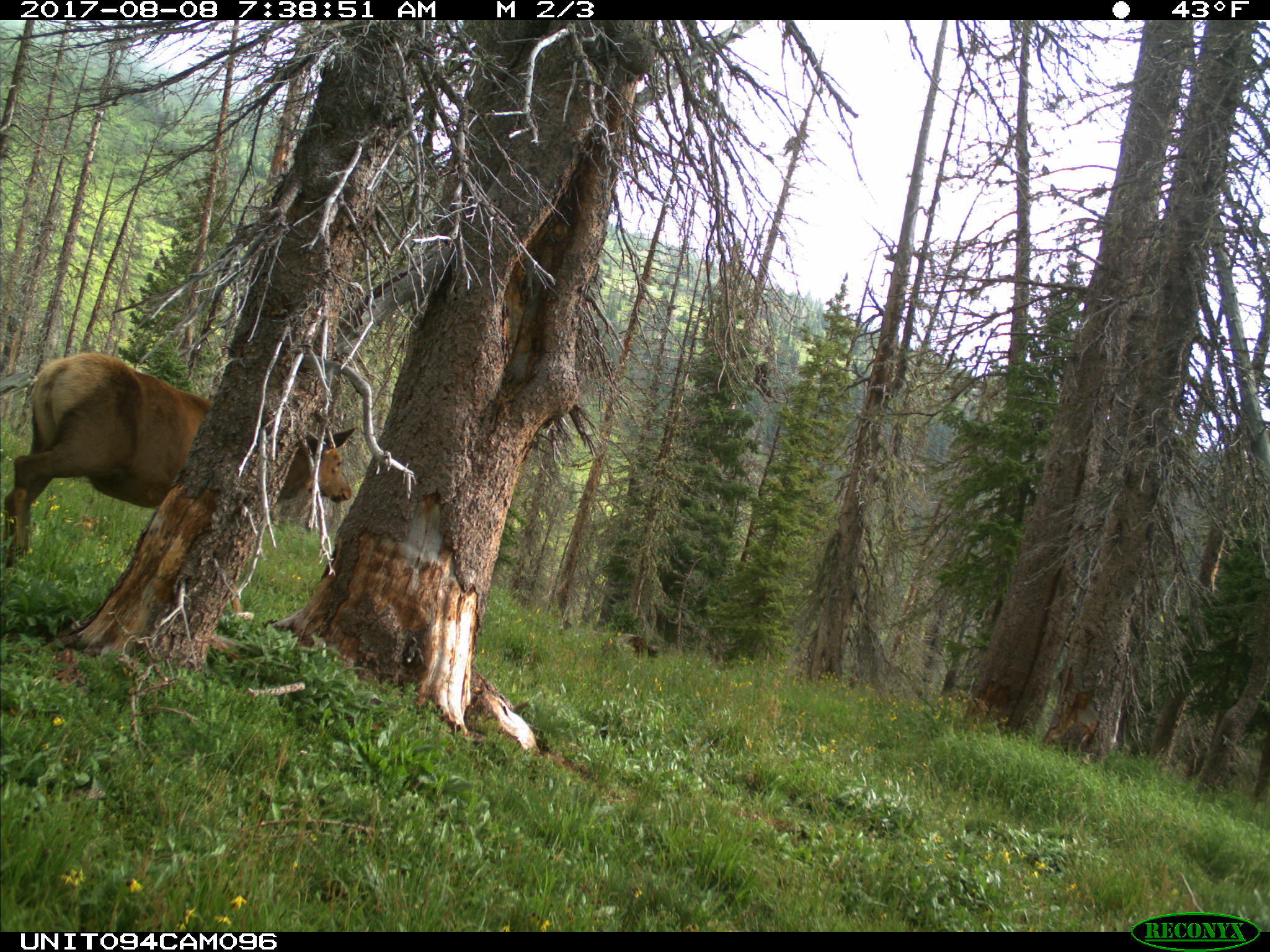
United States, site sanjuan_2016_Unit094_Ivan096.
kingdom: Animalia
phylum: Chordata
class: Mammalia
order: Artiodactyla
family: Cervidae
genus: Cervus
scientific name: Cervus elaphus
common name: red deer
Cervus elaphus (red deer).